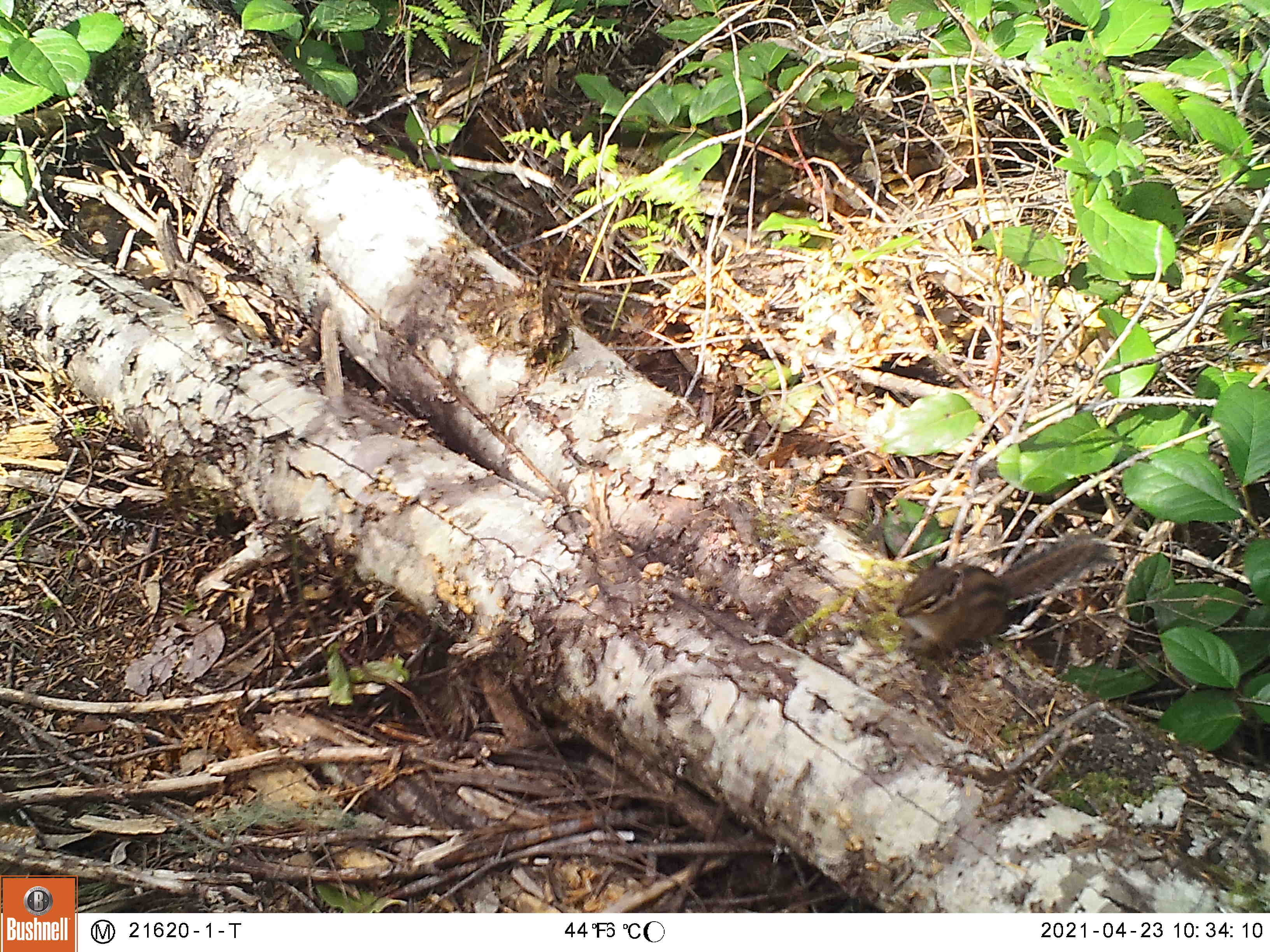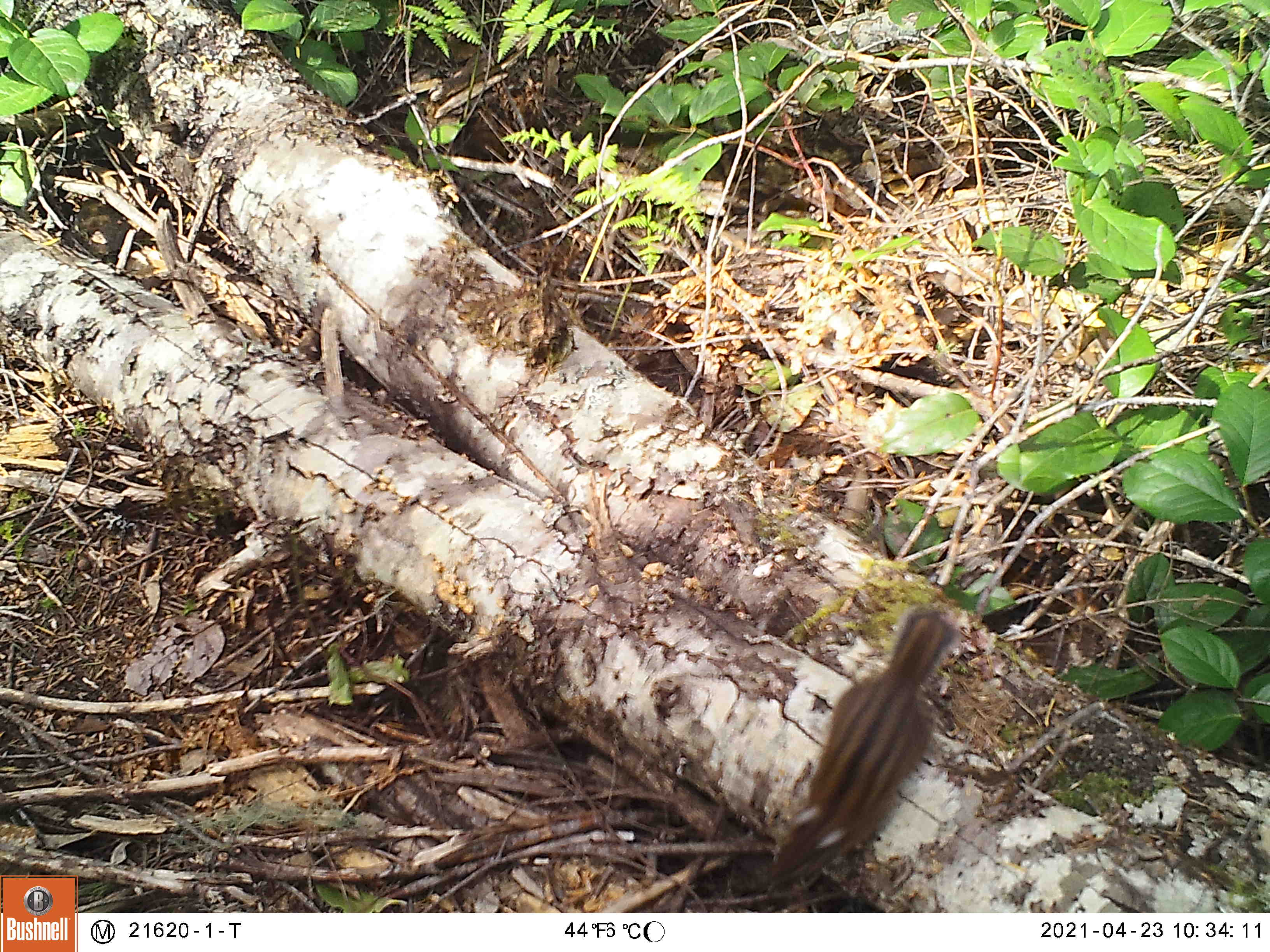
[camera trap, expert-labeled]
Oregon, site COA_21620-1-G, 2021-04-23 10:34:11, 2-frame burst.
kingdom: Animalia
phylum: Chordata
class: Mammalia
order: Rodentia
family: Sciuridae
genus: Neotamias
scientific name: Neotamias townsendii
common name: townsend's chipmunk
Townsend's chipmunk (Neotamias townsendii).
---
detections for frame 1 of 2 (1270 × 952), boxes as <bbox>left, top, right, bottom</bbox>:
townsend's chipmunk: <bbox>859, 478, 1139, 712</bbox>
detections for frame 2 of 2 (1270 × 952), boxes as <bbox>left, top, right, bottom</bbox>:
townsend's chipmunk: <bbox>741, 587, 999, 900</bbox>